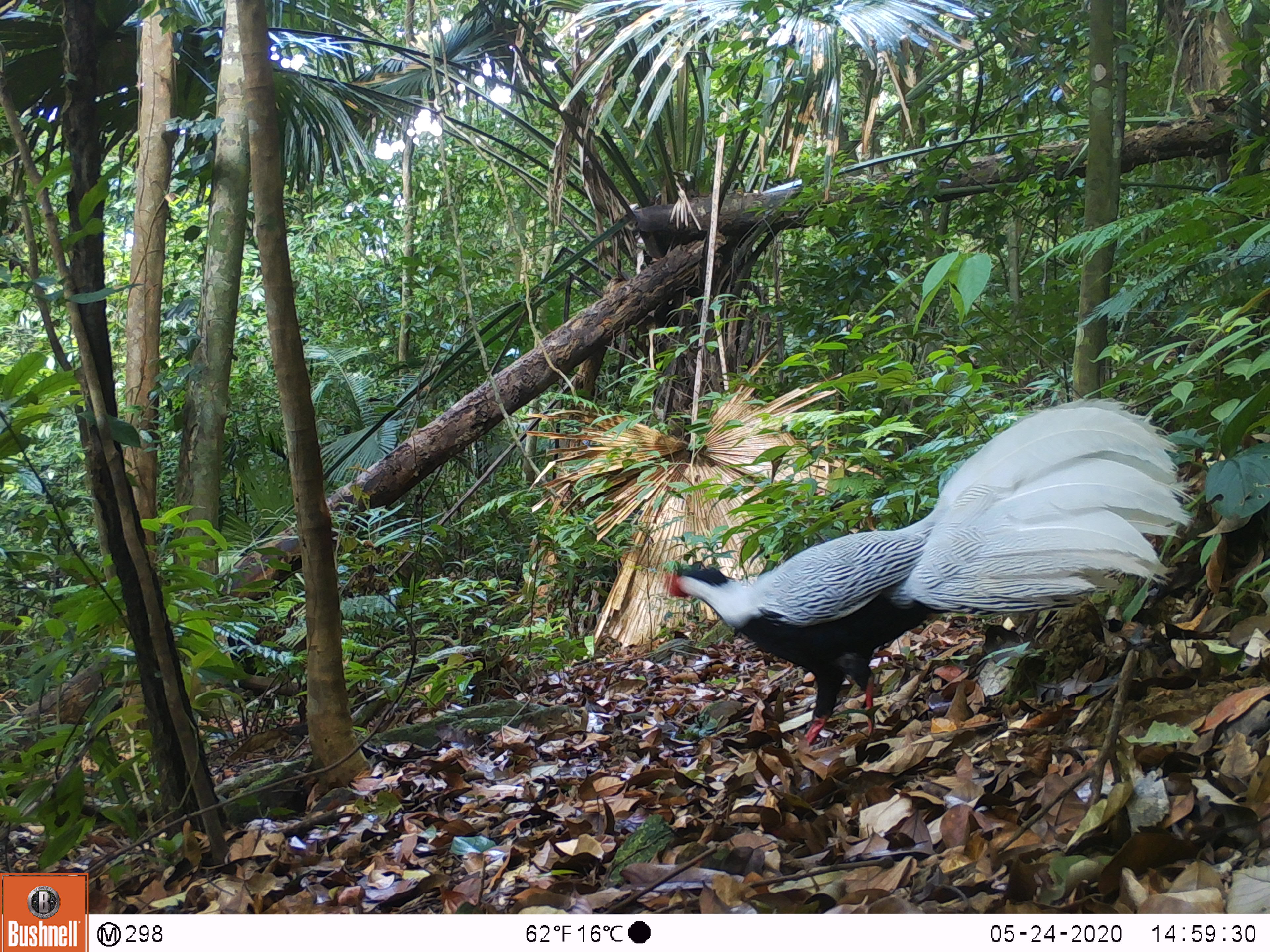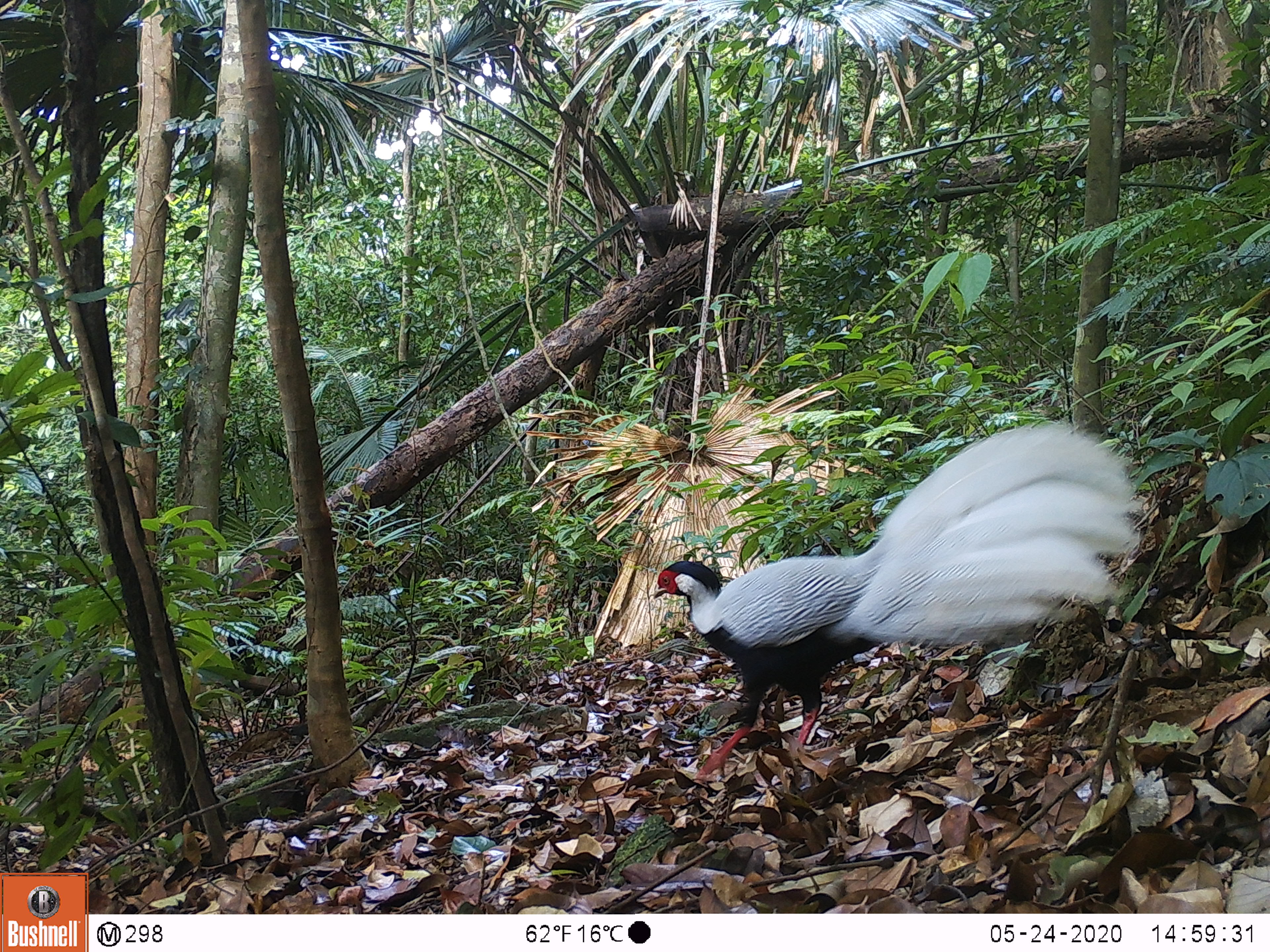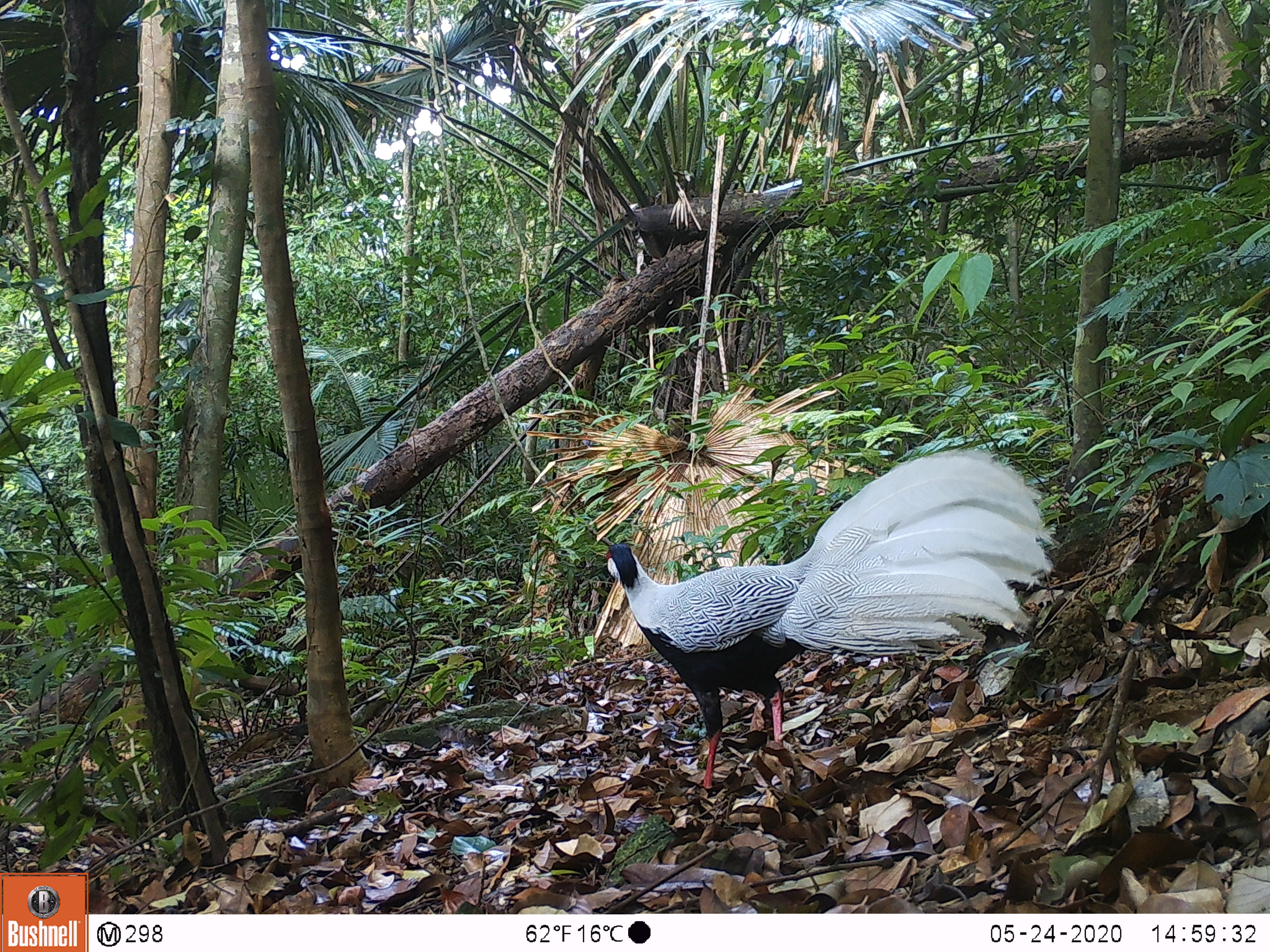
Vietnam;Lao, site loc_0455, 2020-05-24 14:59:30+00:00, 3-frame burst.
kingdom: Animalia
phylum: Chordata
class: Aves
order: Galliformes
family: Phasianidae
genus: Lophura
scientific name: Lophura nycthemera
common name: silver pheasant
Silver pheasant (Lophura nycthemera). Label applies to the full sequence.